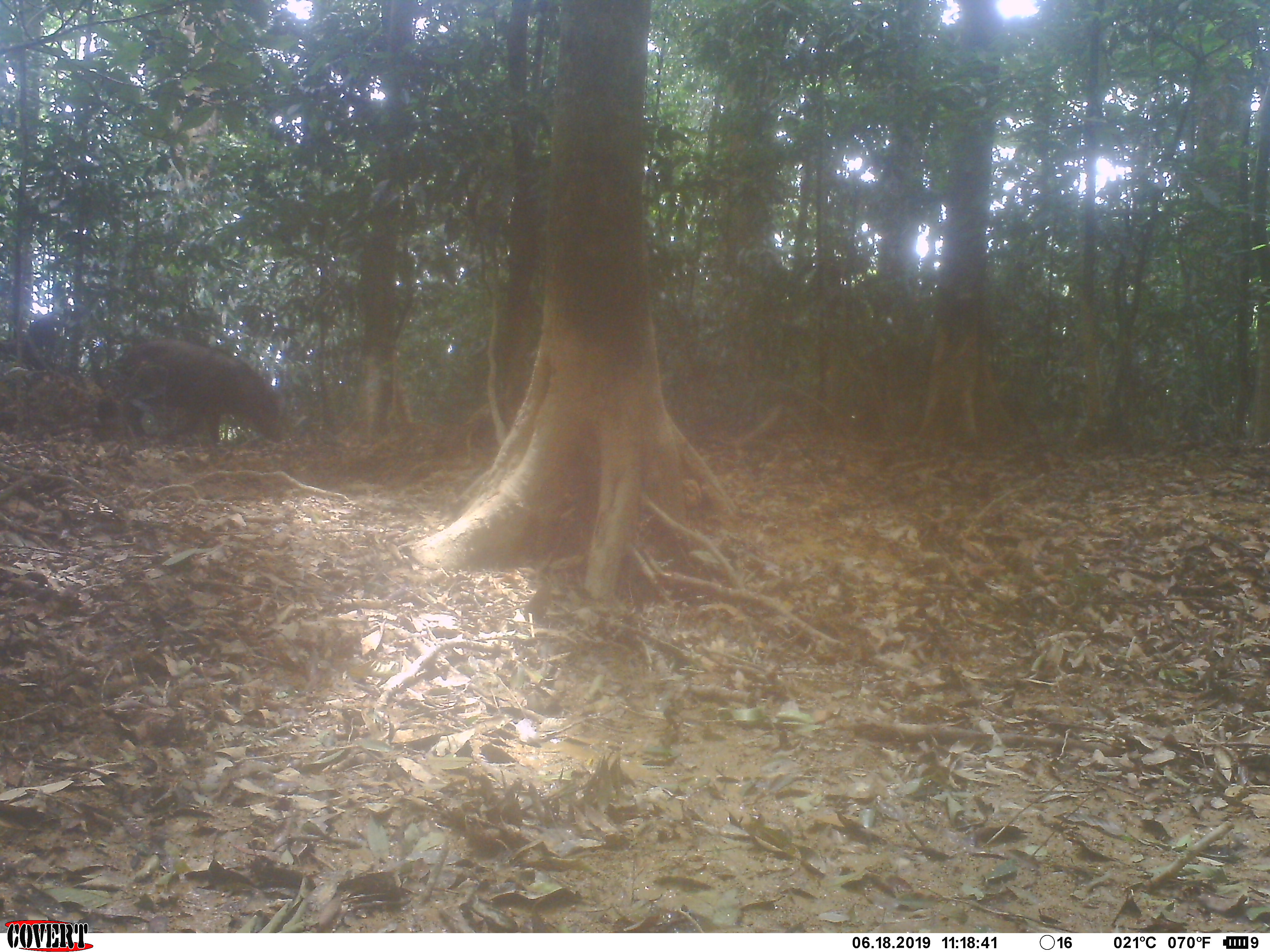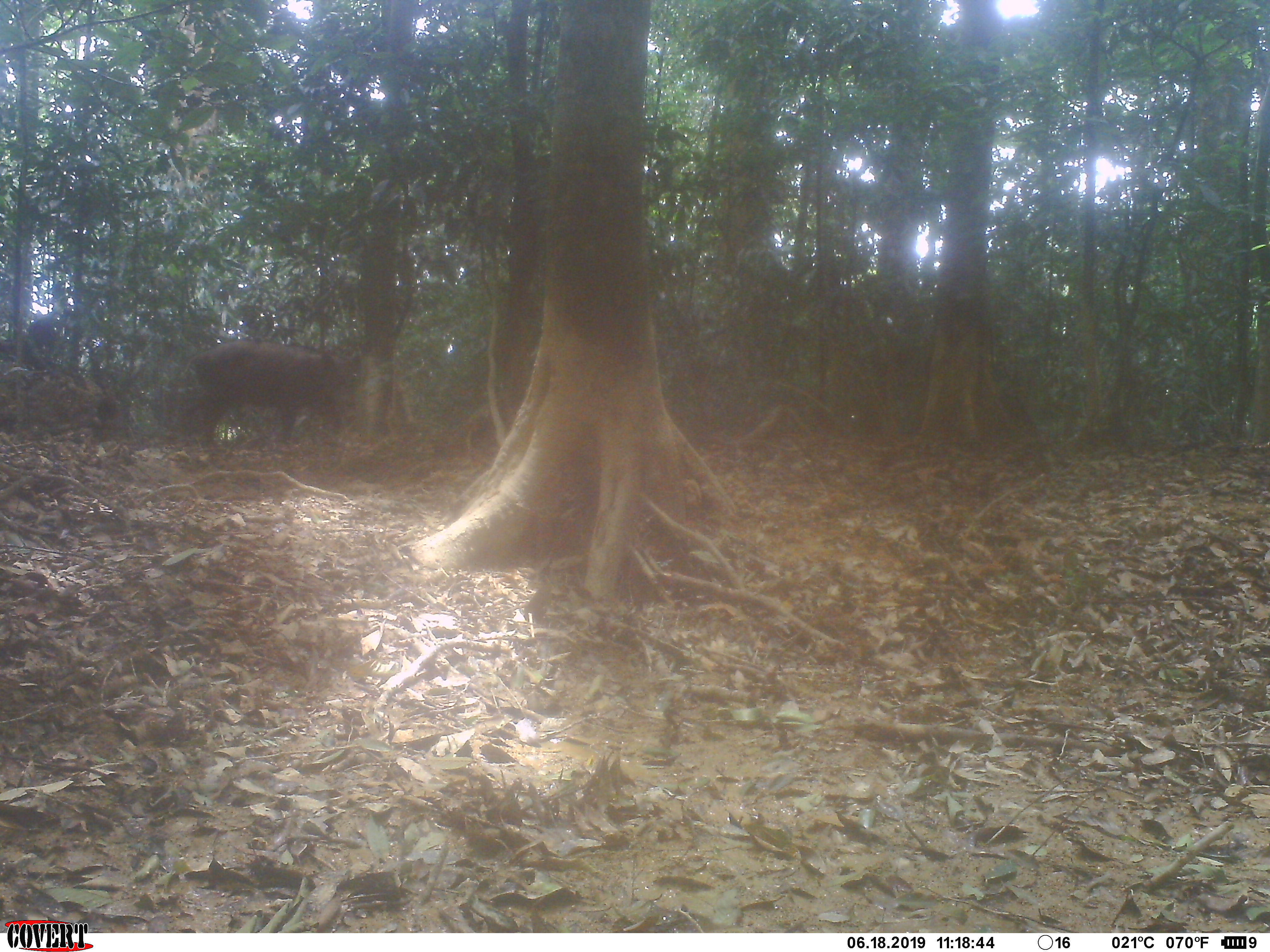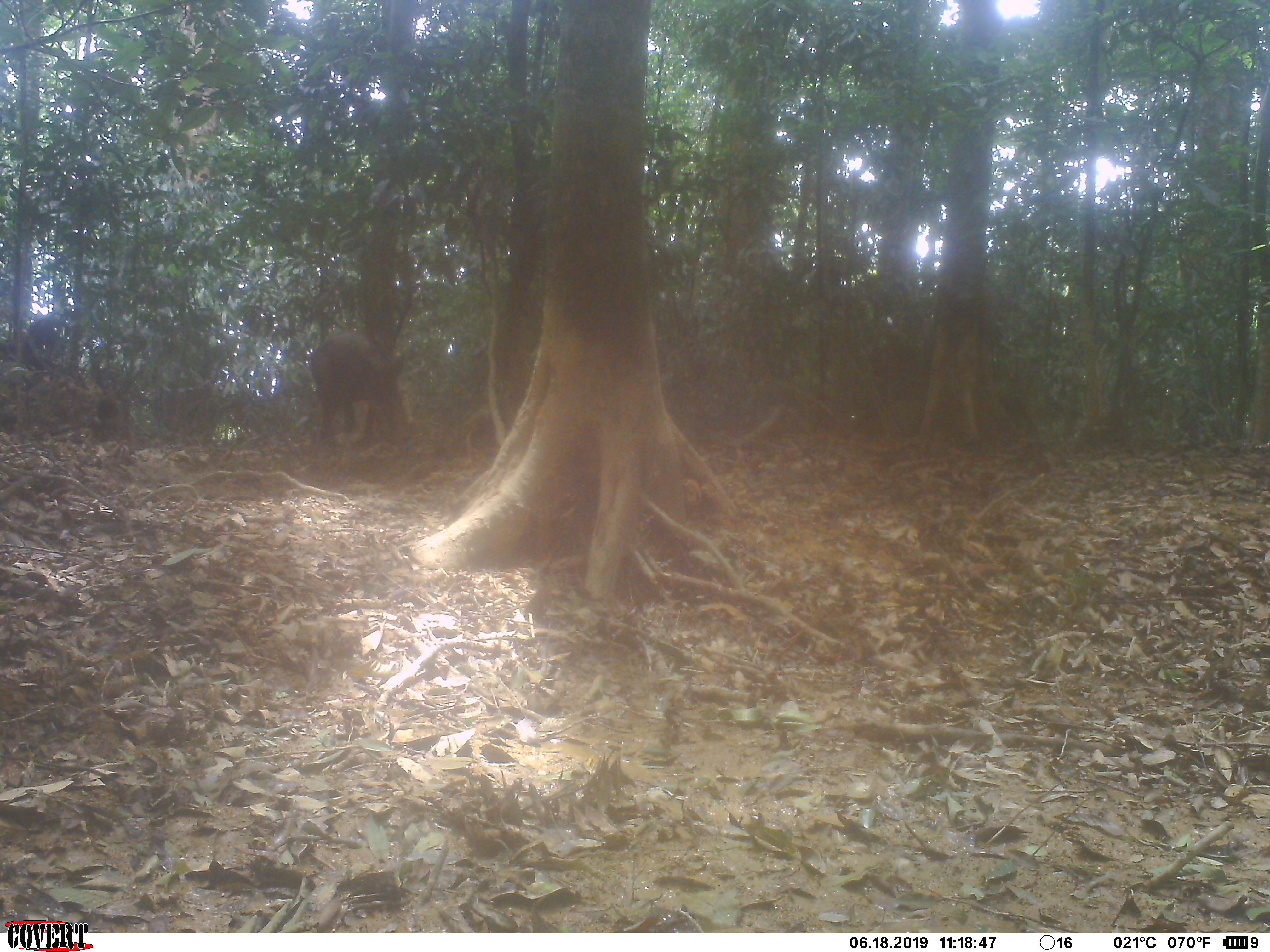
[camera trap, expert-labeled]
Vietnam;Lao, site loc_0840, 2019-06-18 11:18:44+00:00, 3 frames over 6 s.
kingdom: Animalia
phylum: Chordata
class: Mammalia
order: Artiodactyla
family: Suidae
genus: Sus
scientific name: Sus scrofa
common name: eurasian wild pig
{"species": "eurasian wild pig (Sus scrofa)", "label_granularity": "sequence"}